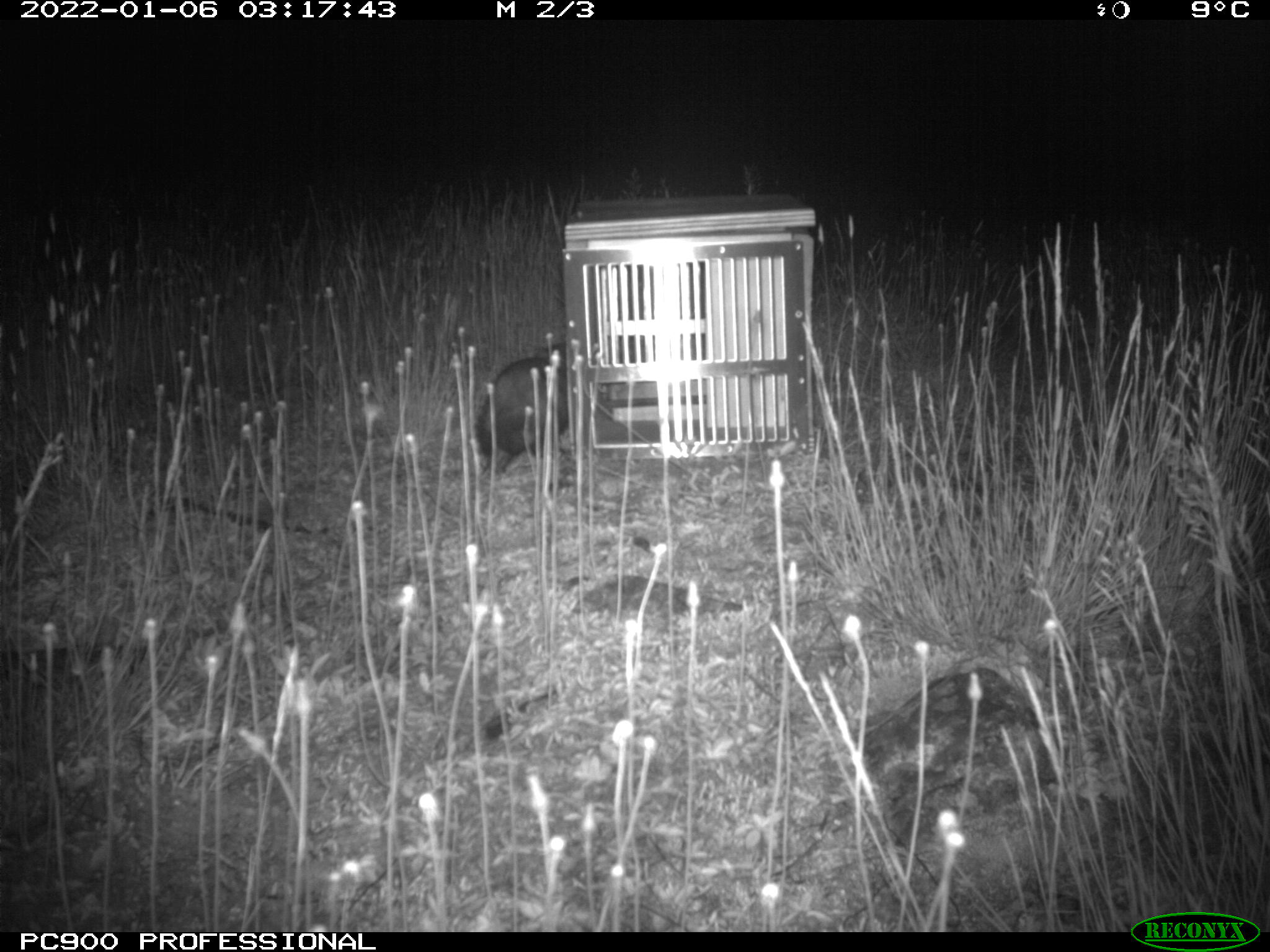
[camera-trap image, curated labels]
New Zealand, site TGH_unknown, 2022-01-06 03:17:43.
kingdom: Animalia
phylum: Chordata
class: Mammalia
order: Carnivora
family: Mustelidae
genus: Mustela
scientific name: Mustela furo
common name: ferret